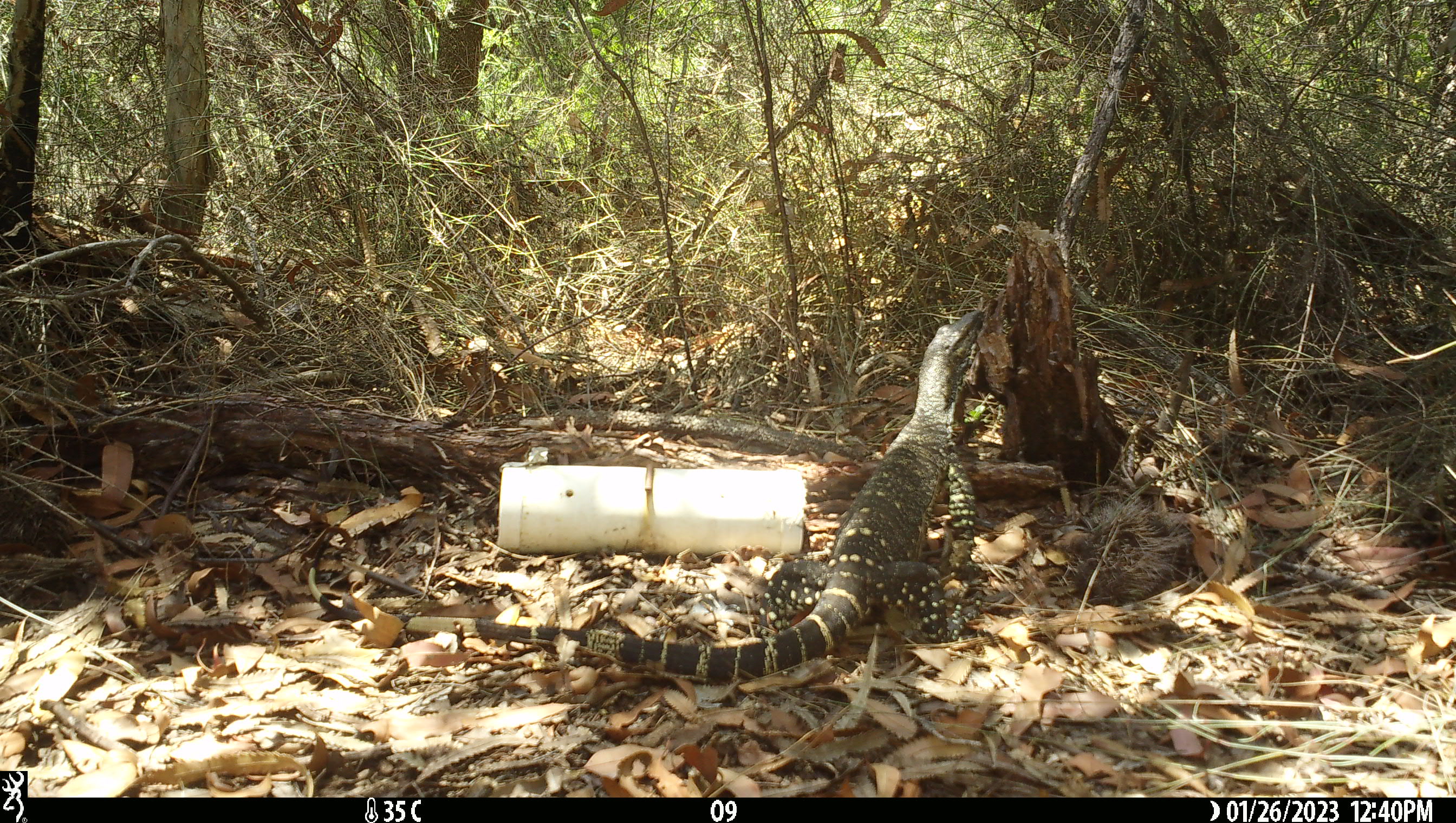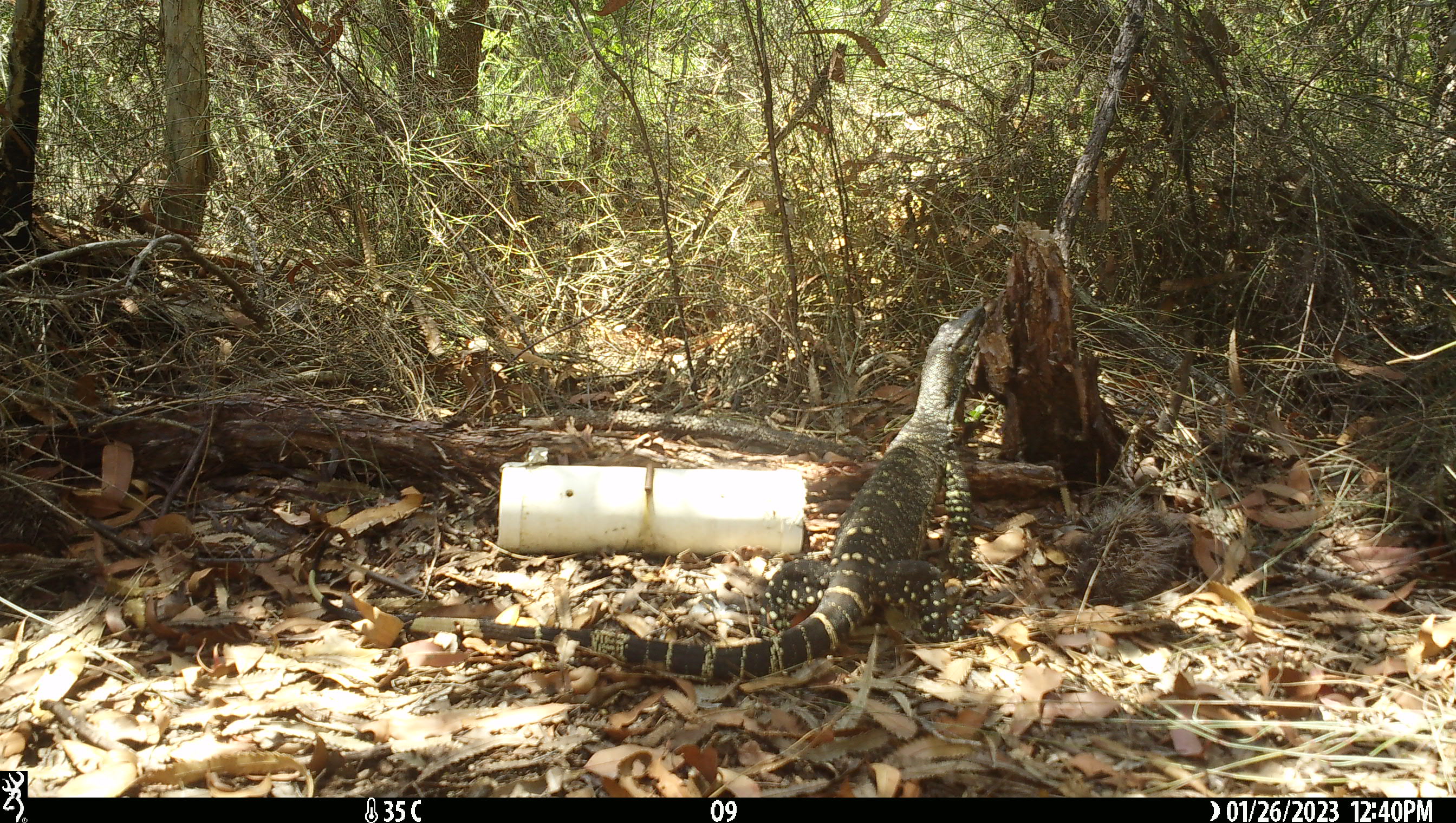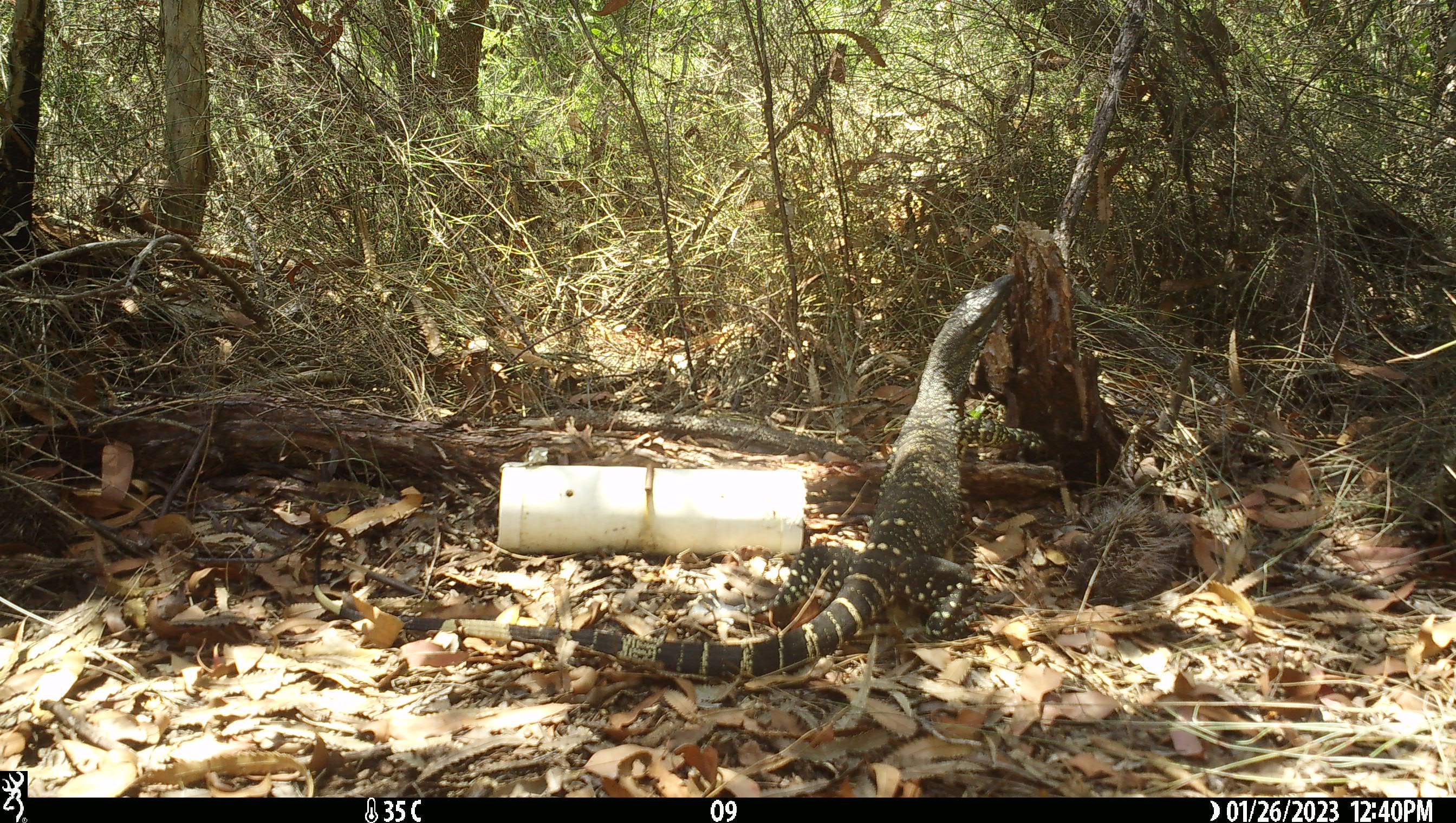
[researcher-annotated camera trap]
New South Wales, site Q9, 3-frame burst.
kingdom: Animalia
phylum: Chordata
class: Reptilia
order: Squamata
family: Varanidae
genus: Varanus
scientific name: Varanus varius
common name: lace monitor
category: goanna